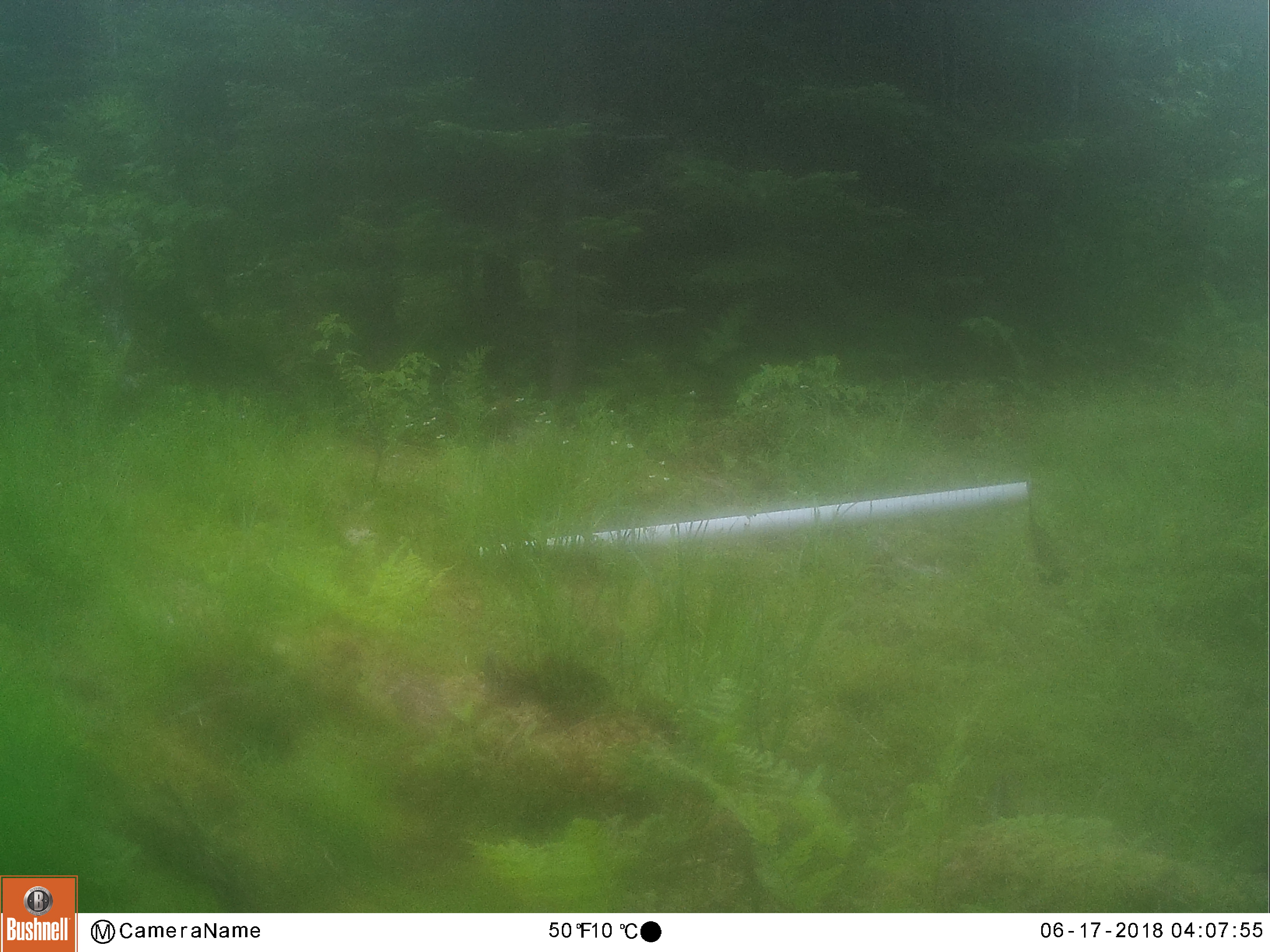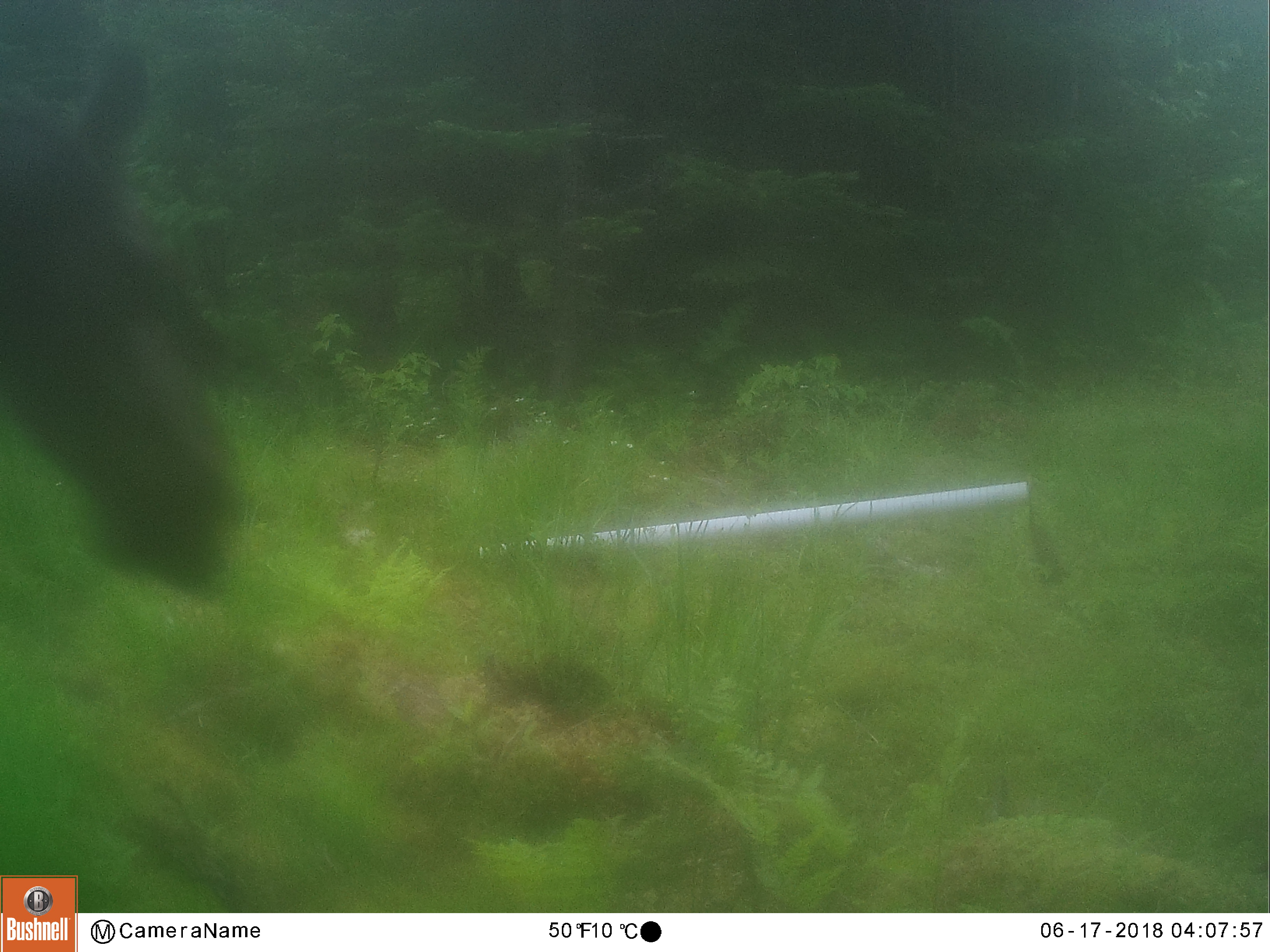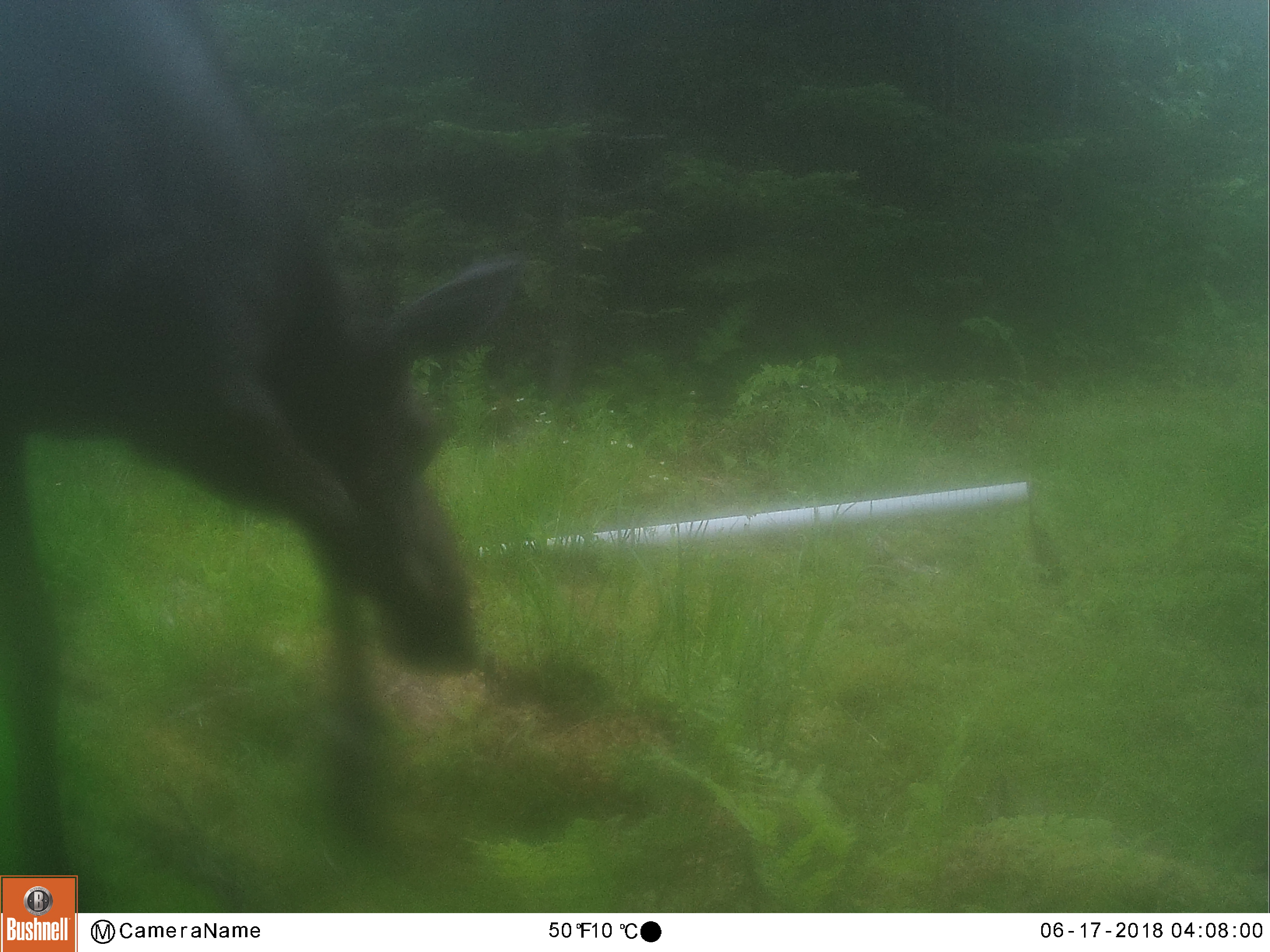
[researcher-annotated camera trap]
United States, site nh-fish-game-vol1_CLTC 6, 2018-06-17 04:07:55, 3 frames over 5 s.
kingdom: Animalia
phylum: Chordata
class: Mammalia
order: Artiodactyla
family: Cervidae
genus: Alces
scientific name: Alces alces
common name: moose